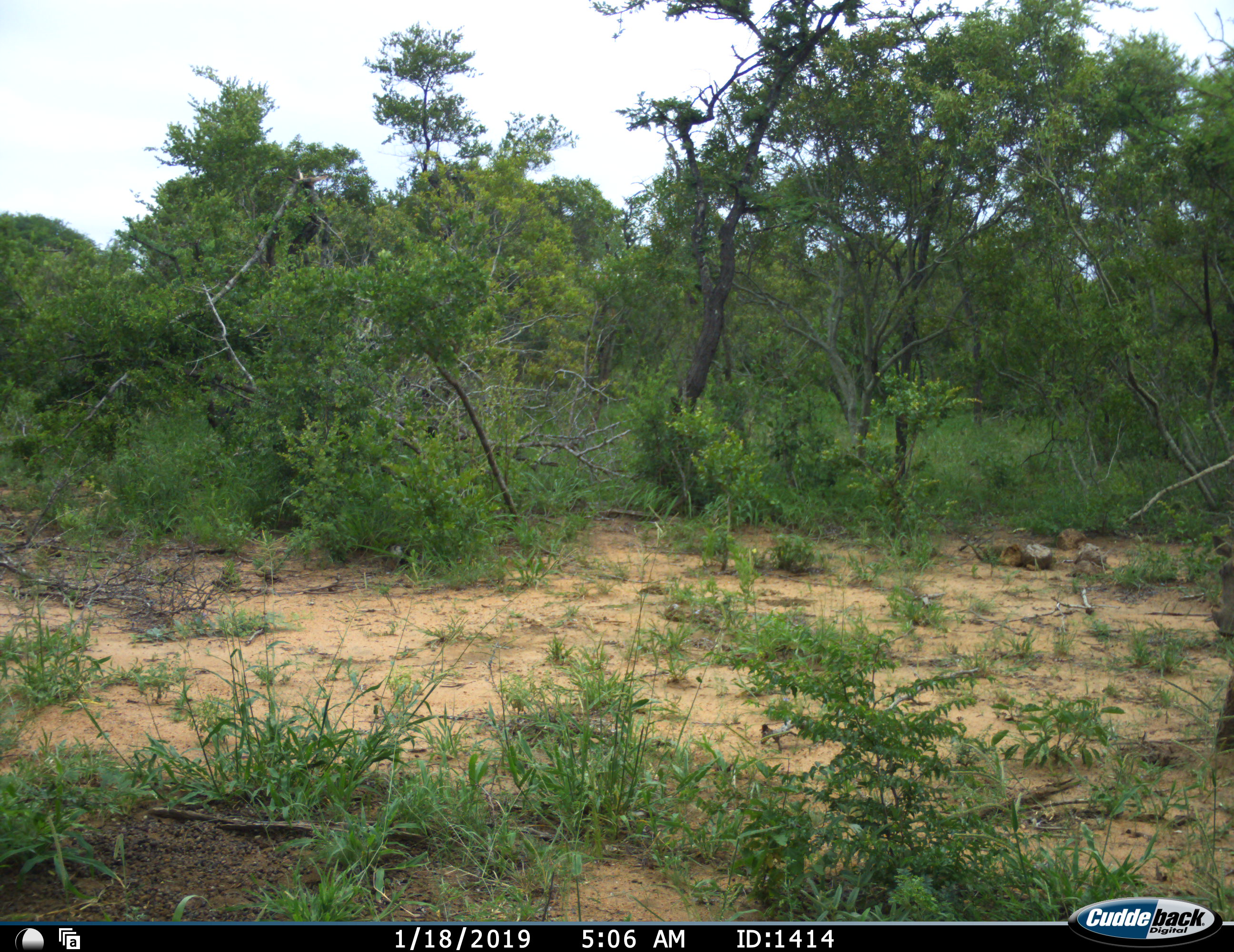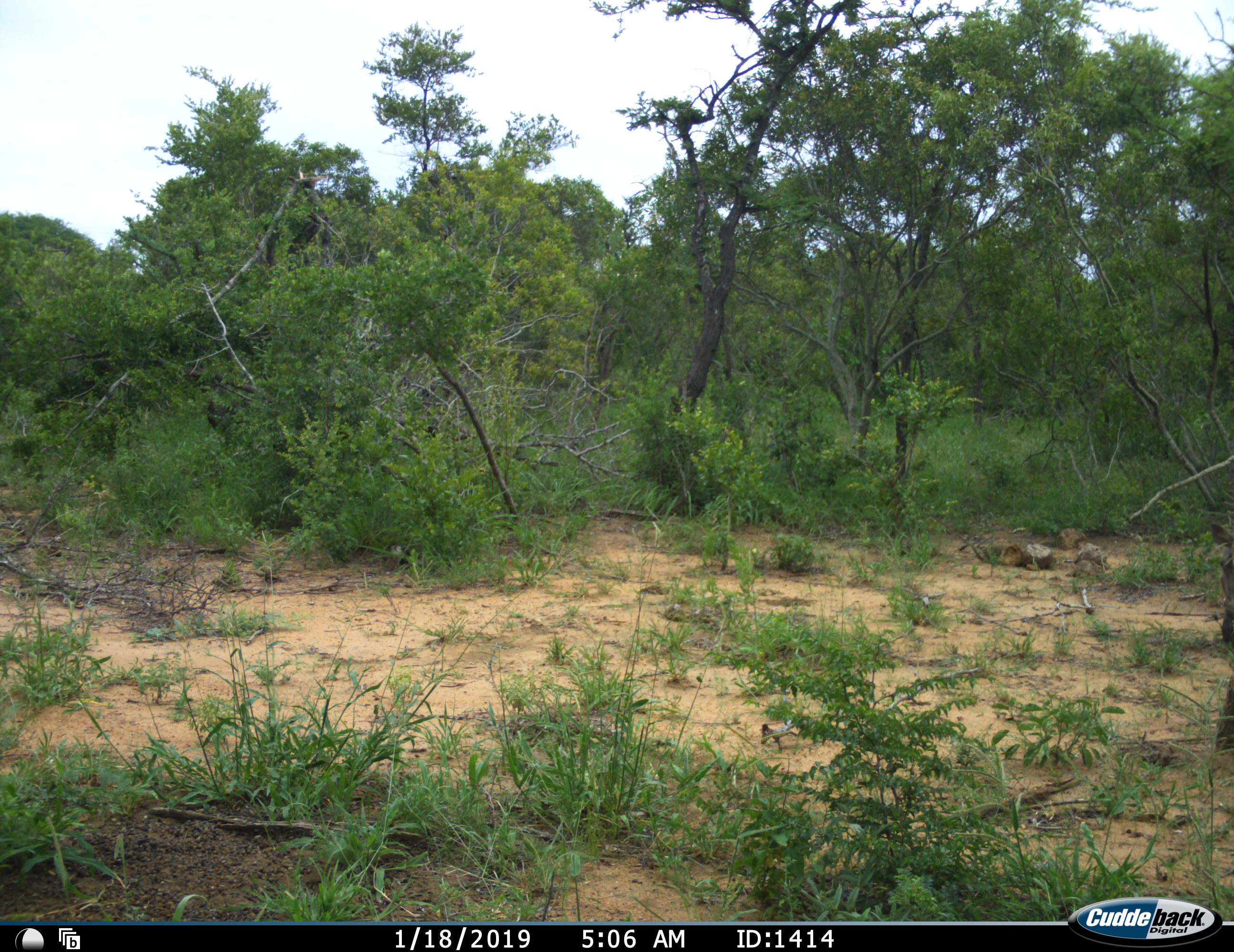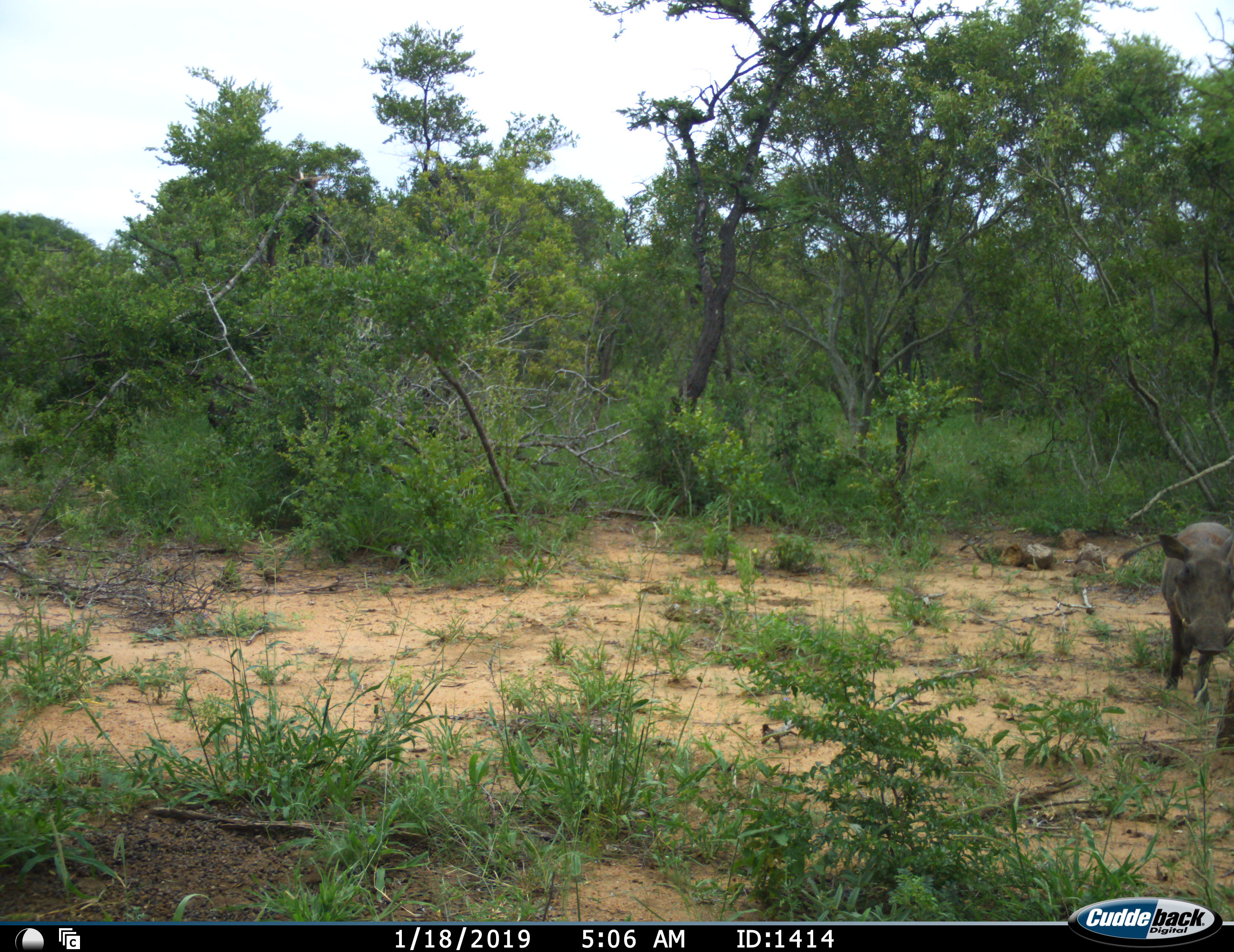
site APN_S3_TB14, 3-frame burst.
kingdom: Animalia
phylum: Chordata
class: Mammalia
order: Artiodactyla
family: Suidae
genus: Phacochoerus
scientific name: Phacochoerus africanus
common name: warthog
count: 1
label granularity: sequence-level